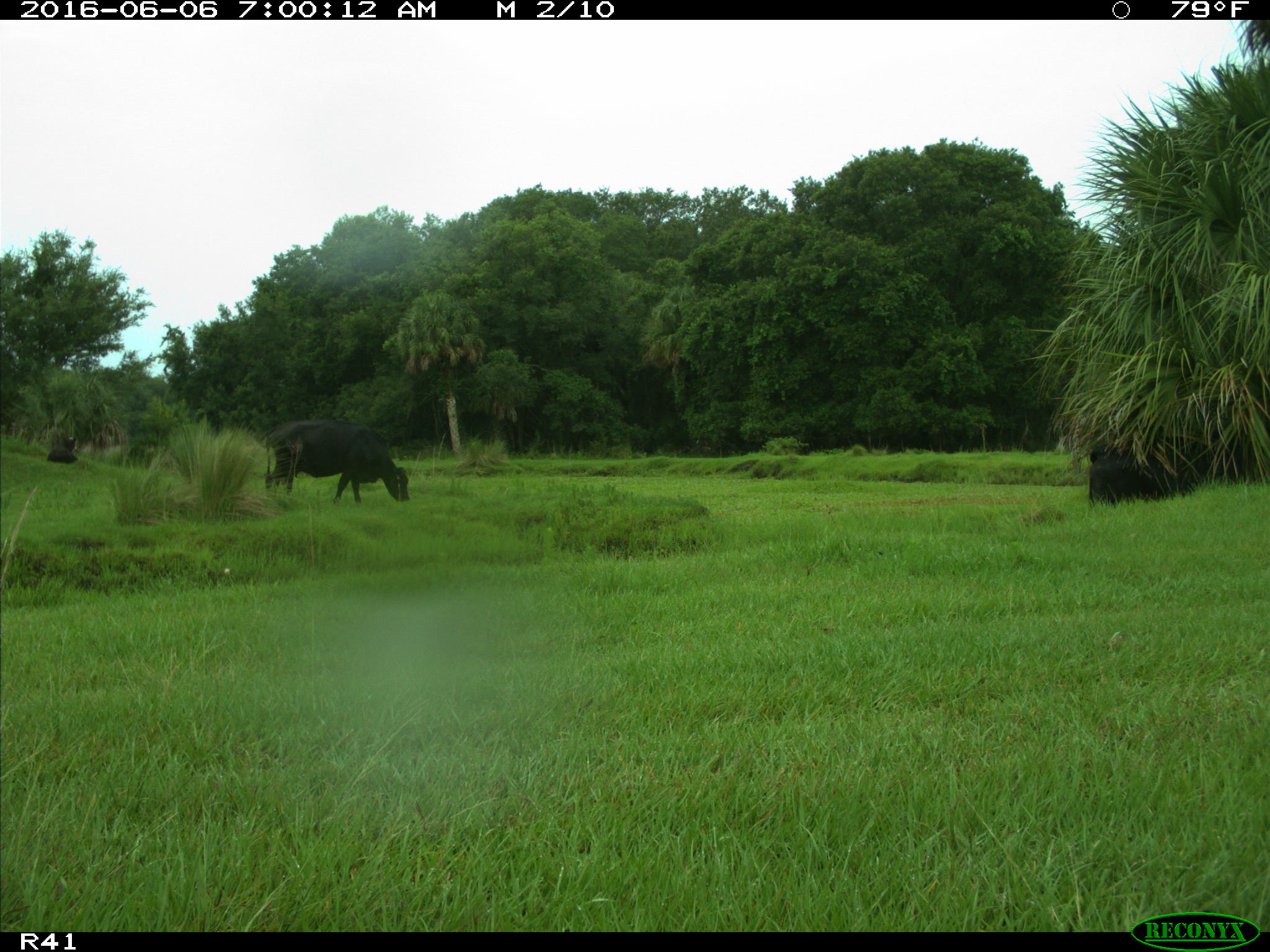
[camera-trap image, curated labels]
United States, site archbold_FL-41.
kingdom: Animalia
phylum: Chordata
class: Mammalia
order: Artiodactyla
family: Bovidae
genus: Bos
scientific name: Bos taurus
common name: domestic cow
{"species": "Bos taurus (domestic cow)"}